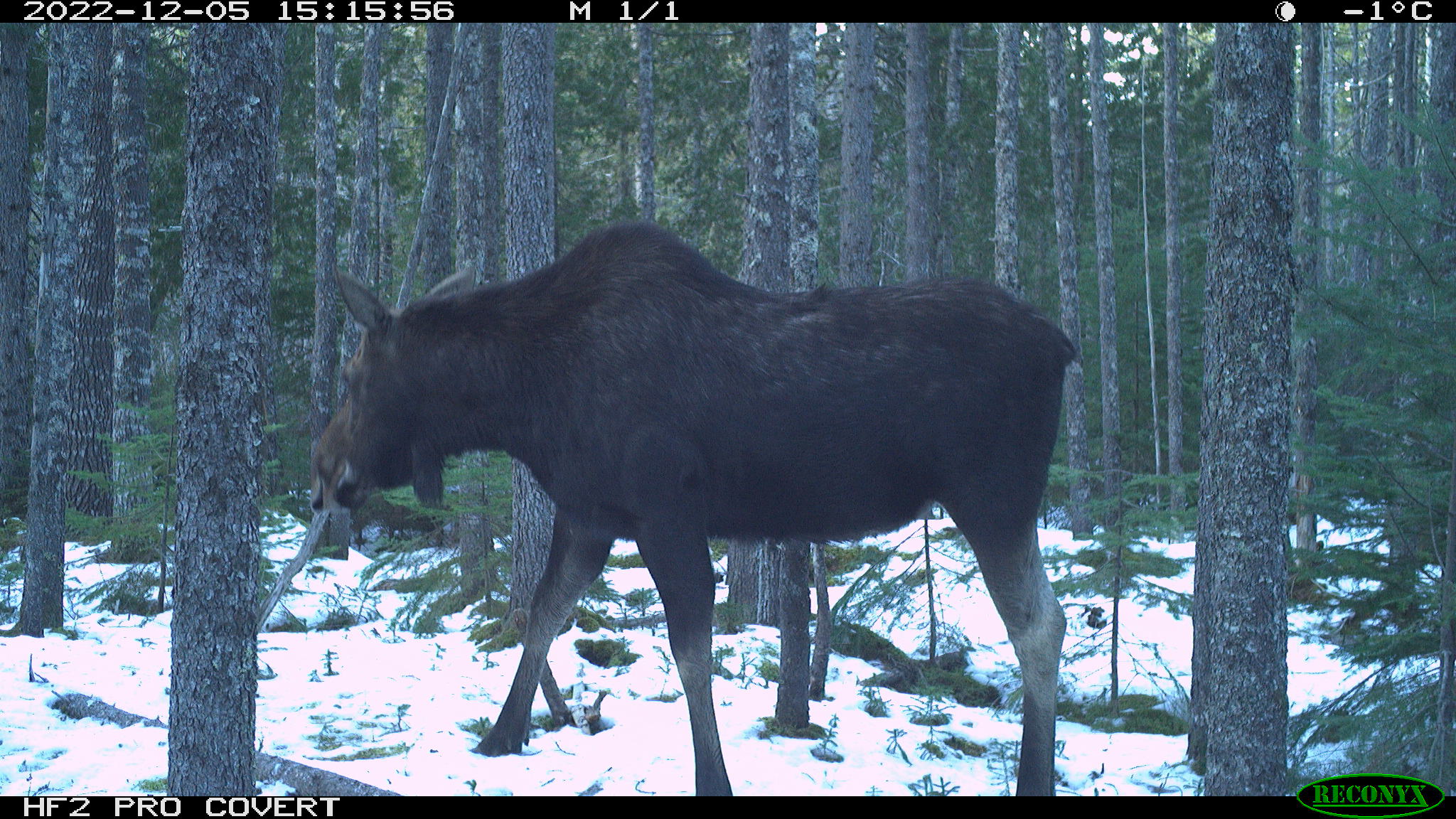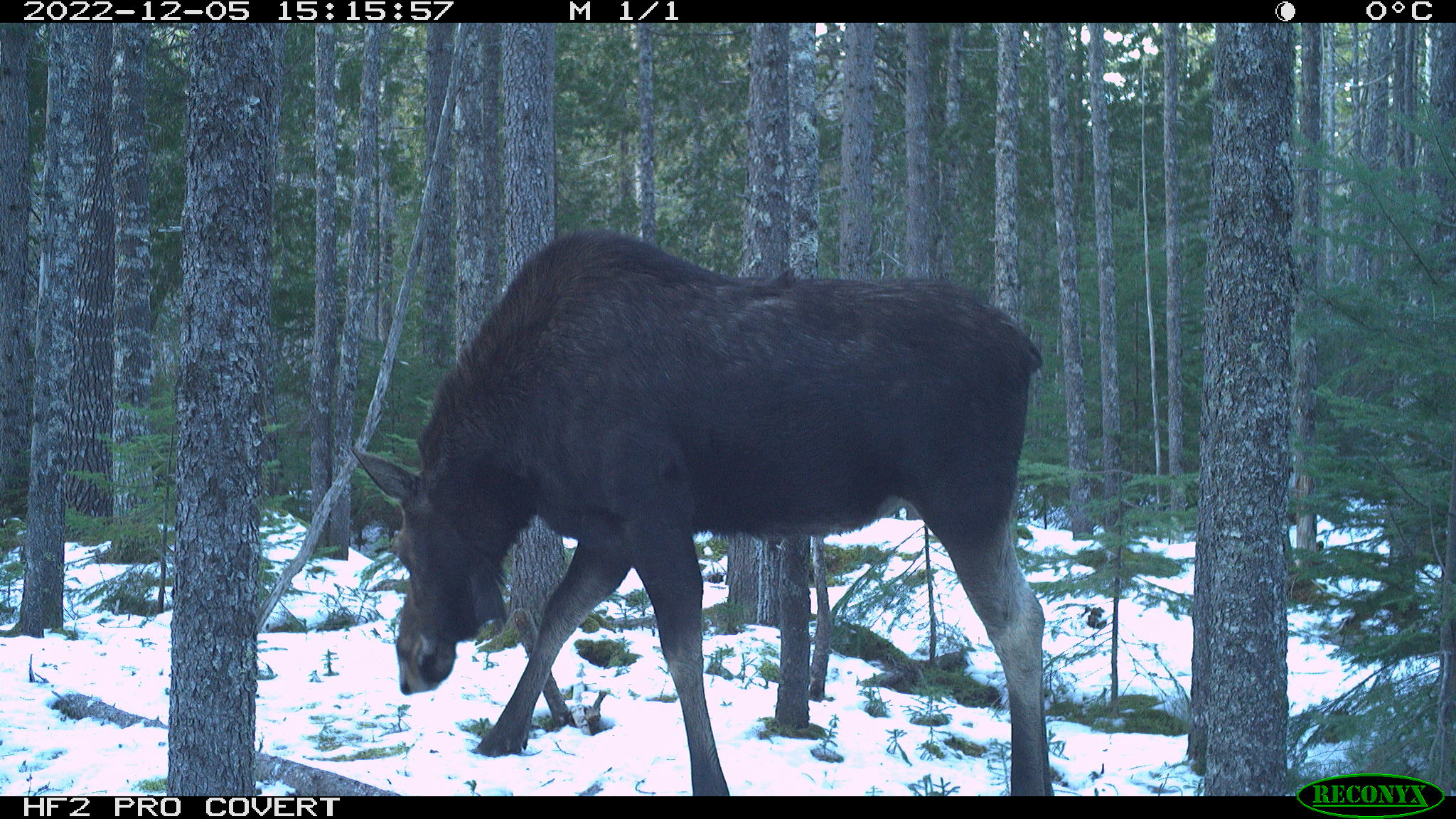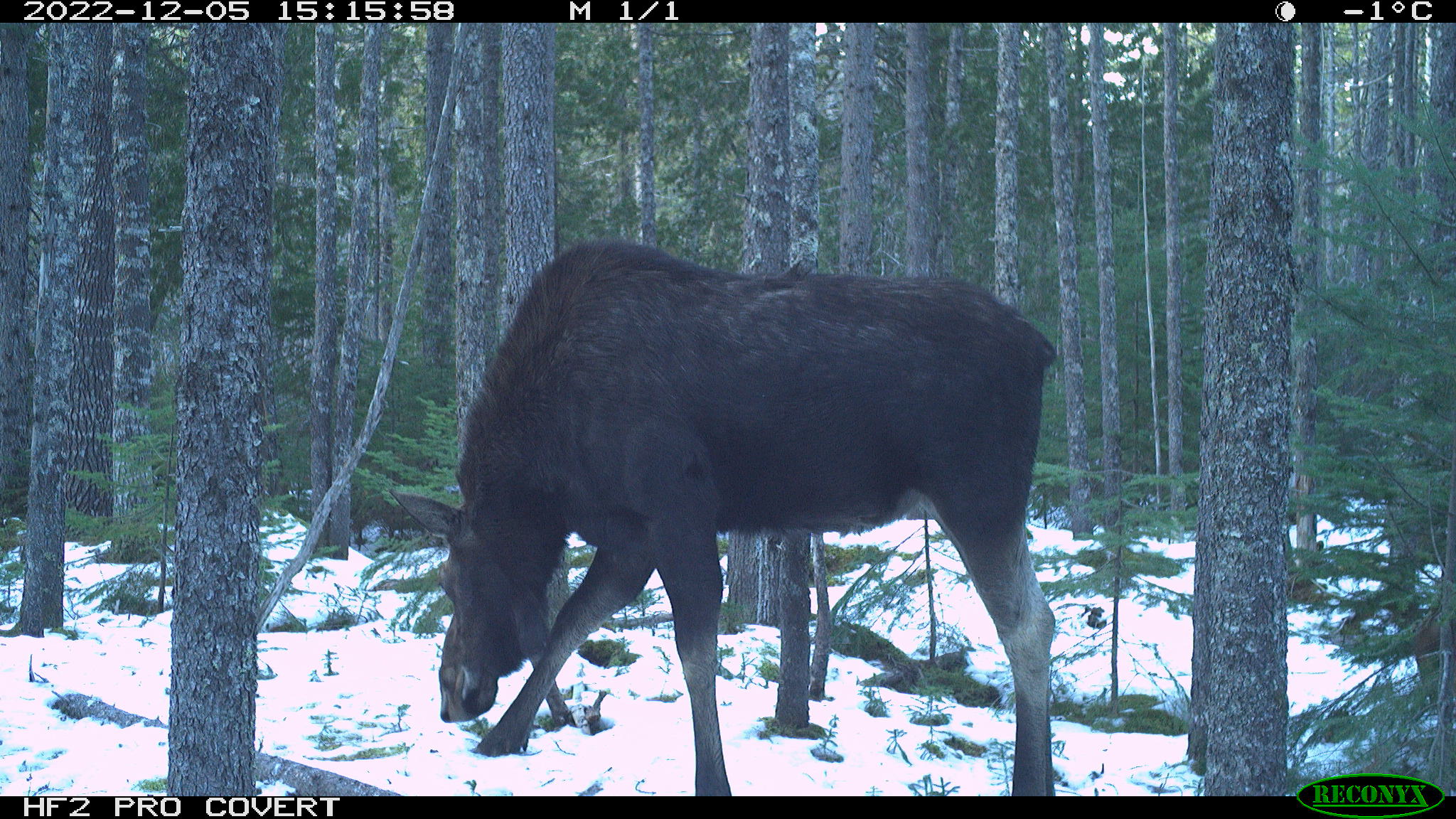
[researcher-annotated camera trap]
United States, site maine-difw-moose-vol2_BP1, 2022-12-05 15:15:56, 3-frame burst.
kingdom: Animalia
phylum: Chordata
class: Mammalia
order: Artiodactyla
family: Cervidae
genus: Alces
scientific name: Alces alces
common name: moose